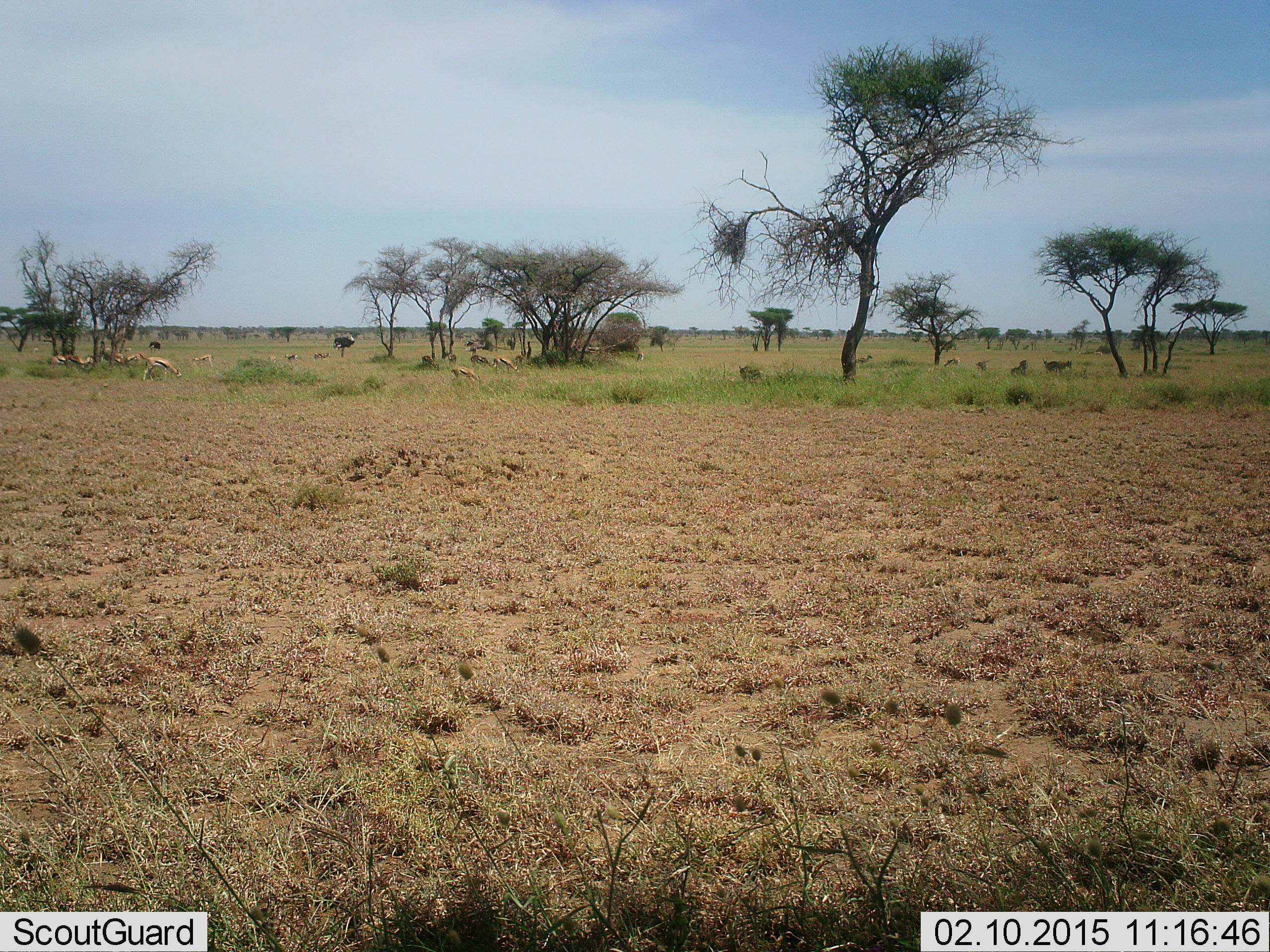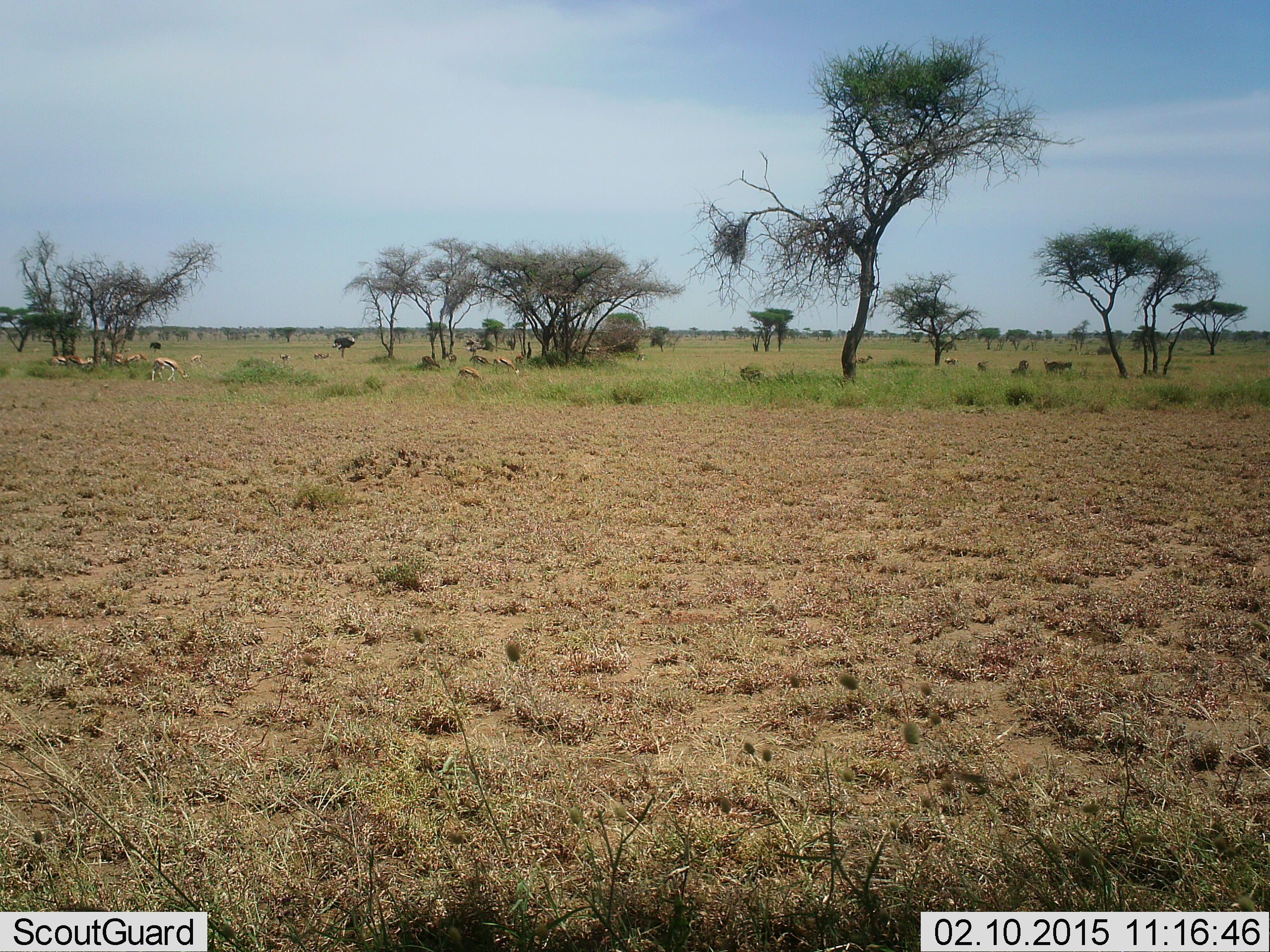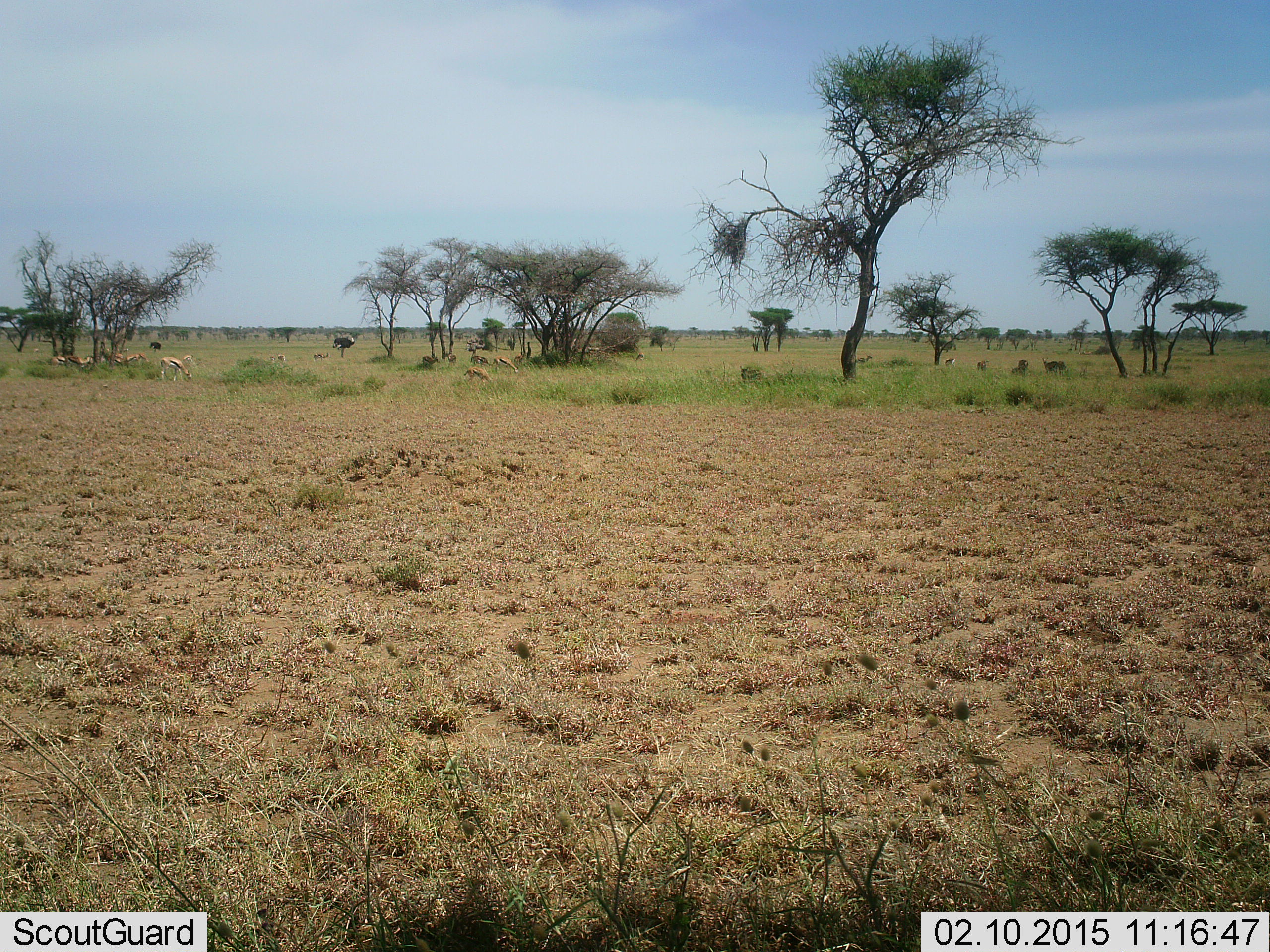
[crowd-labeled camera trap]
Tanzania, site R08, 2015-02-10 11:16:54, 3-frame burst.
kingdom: Animalia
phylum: Chordata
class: Mammalia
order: Artiodactyla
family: Bovidae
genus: Eudorcas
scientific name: Eudorcas thomsonii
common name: thomson's gazelle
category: gazellethomsons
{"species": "gazellethomsons (thomson's gazelle) (Eudorcas thomsonii)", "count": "11-50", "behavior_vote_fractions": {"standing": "67%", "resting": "25%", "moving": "58%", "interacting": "0%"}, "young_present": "0%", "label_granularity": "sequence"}